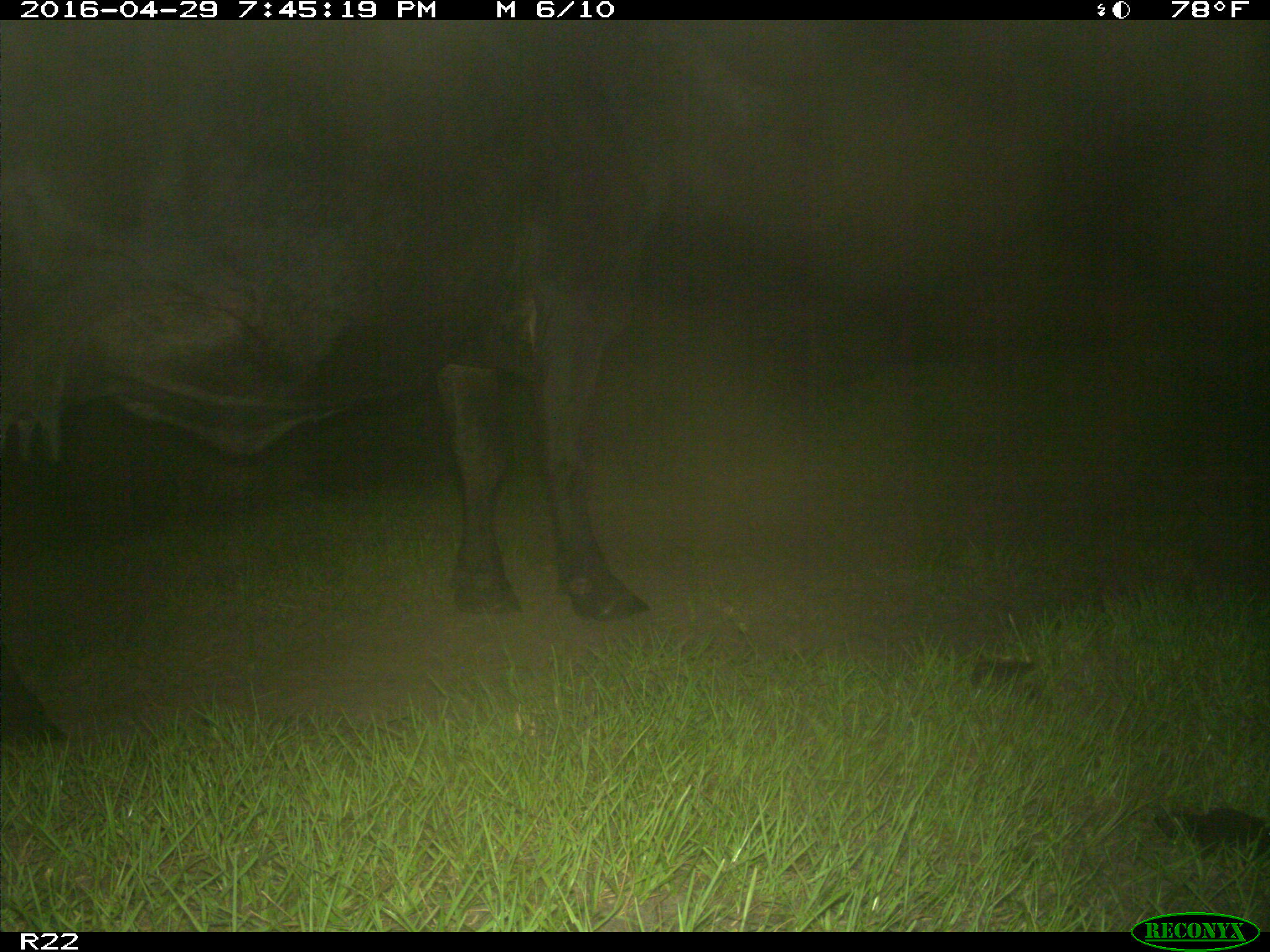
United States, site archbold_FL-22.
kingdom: Animalia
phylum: Chordata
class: Mammalia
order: Artiodactyla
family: Bovidae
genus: Bos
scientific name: Bos taurus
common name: domestic cow